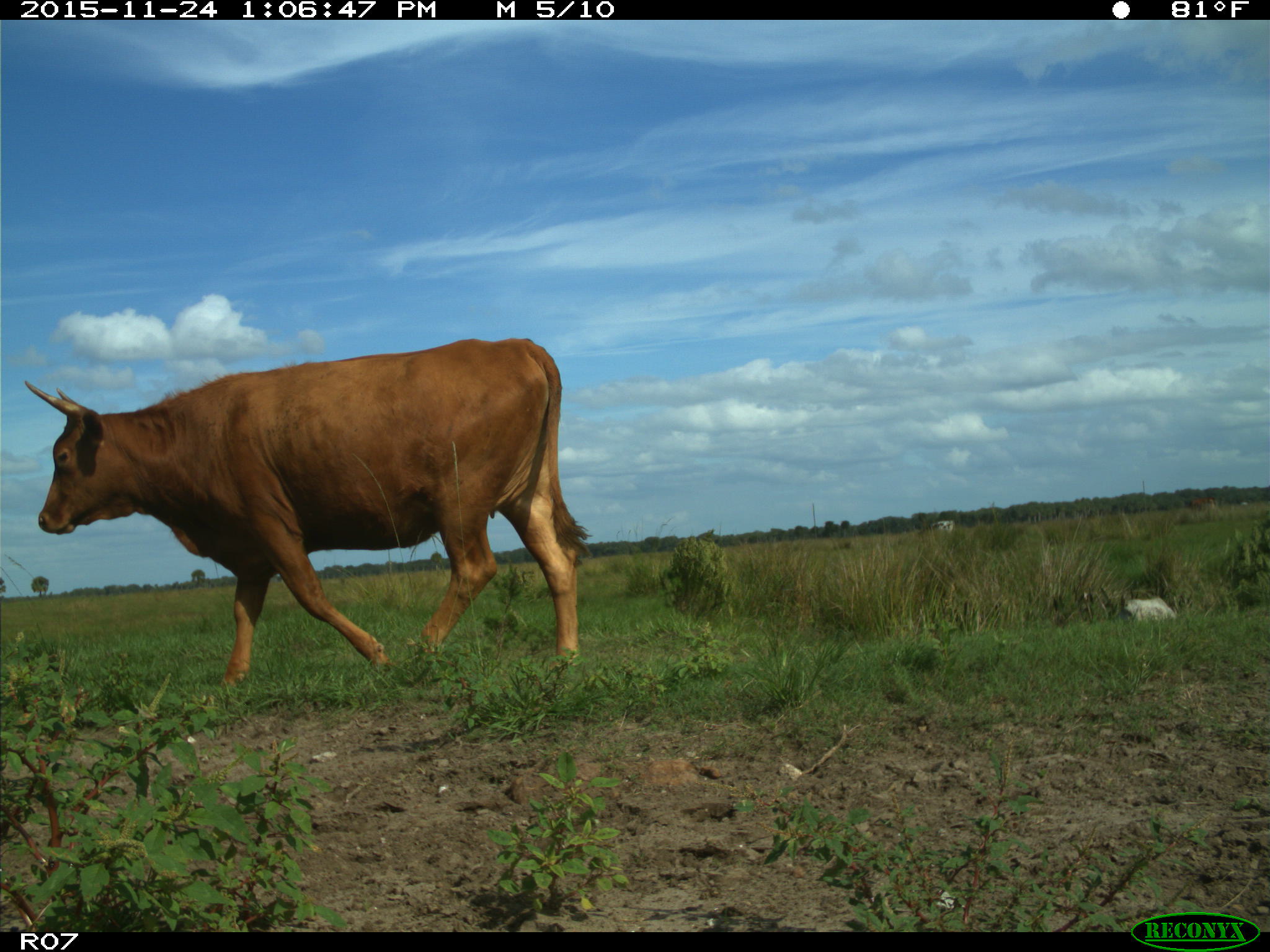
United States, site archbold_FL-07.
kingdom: Animalia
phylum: Chordata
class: Mammalia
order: Artiodactyla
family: Bovidae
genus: Bos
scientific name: Bos taurus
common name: domestic cow